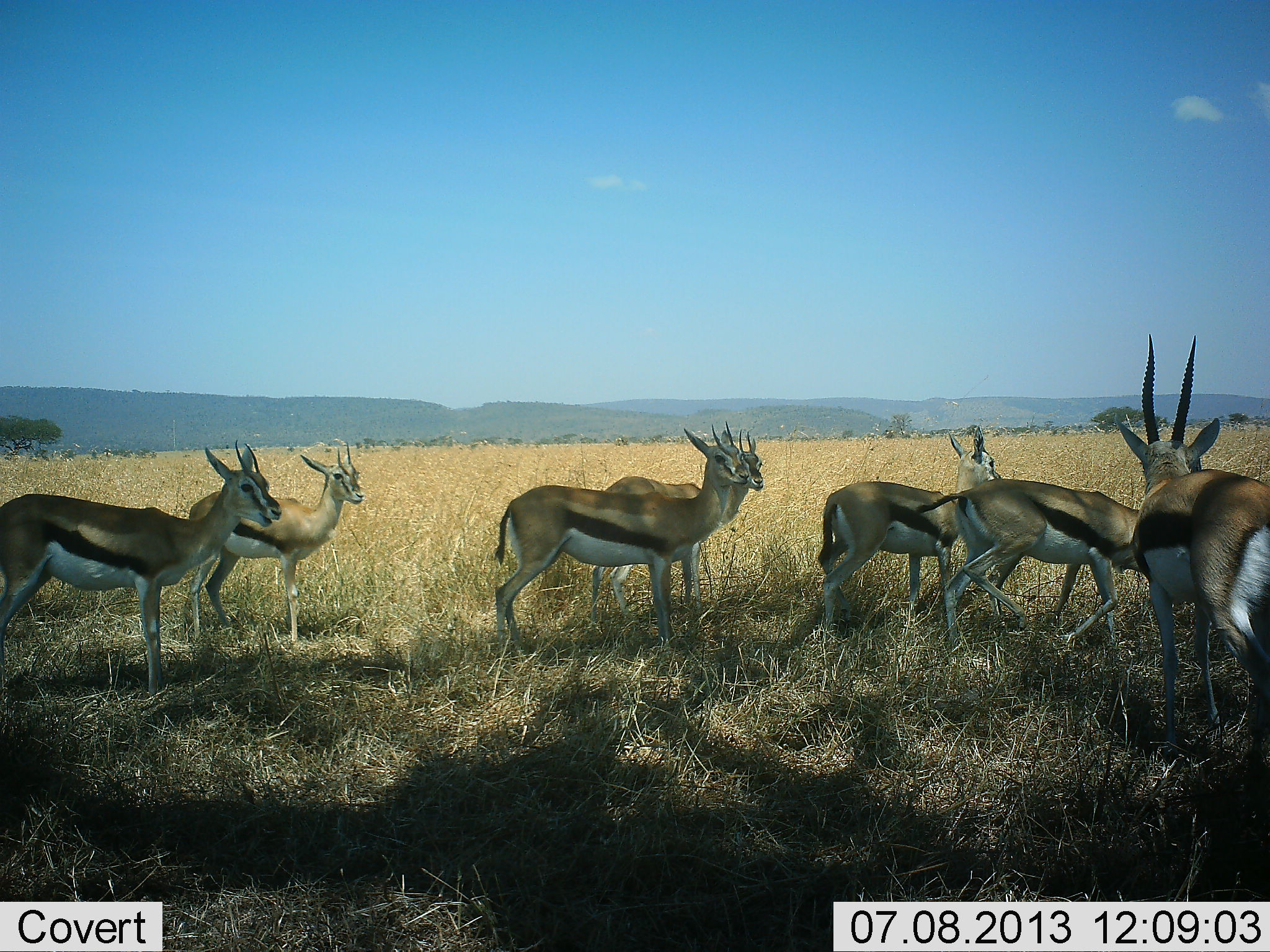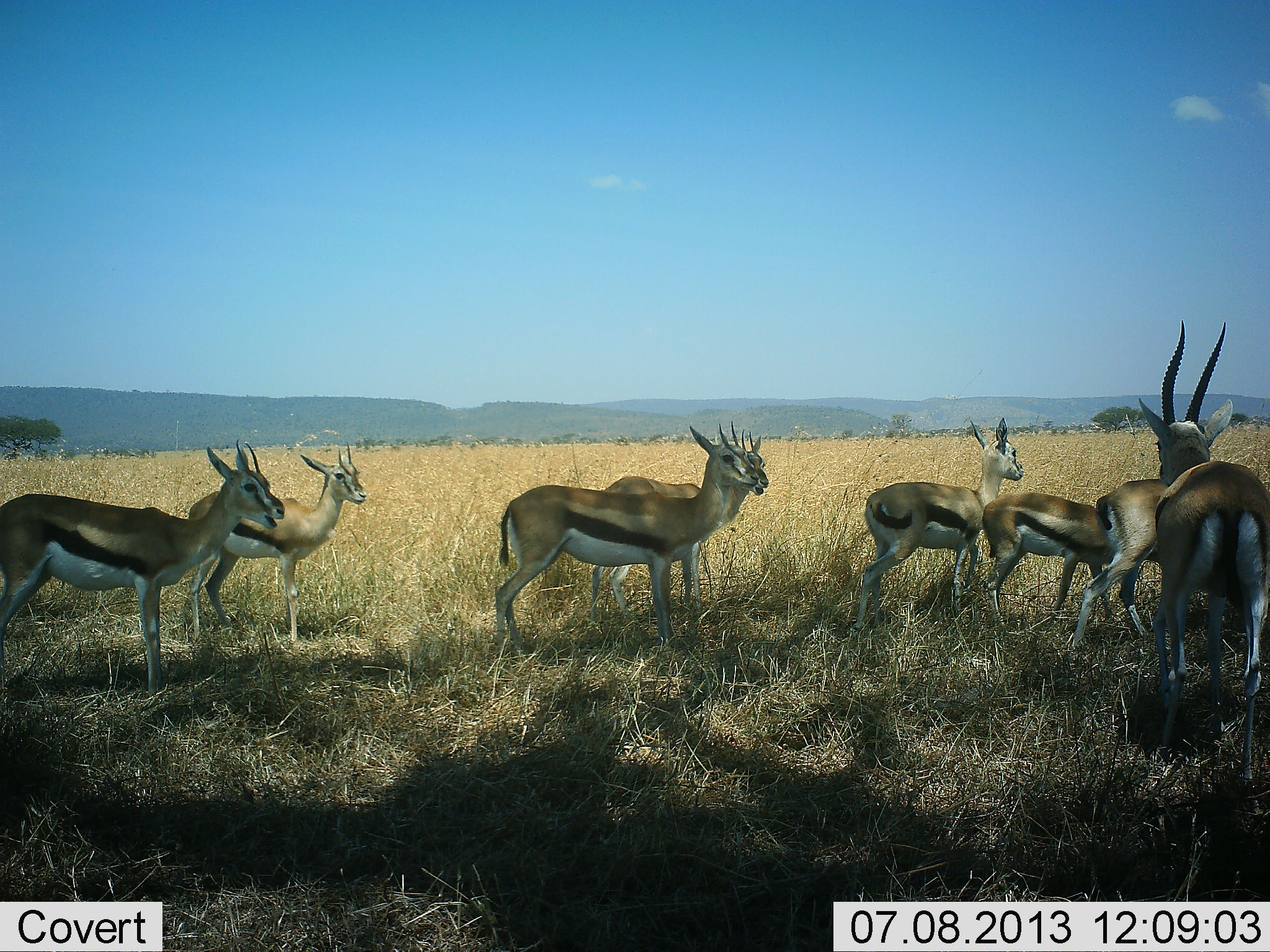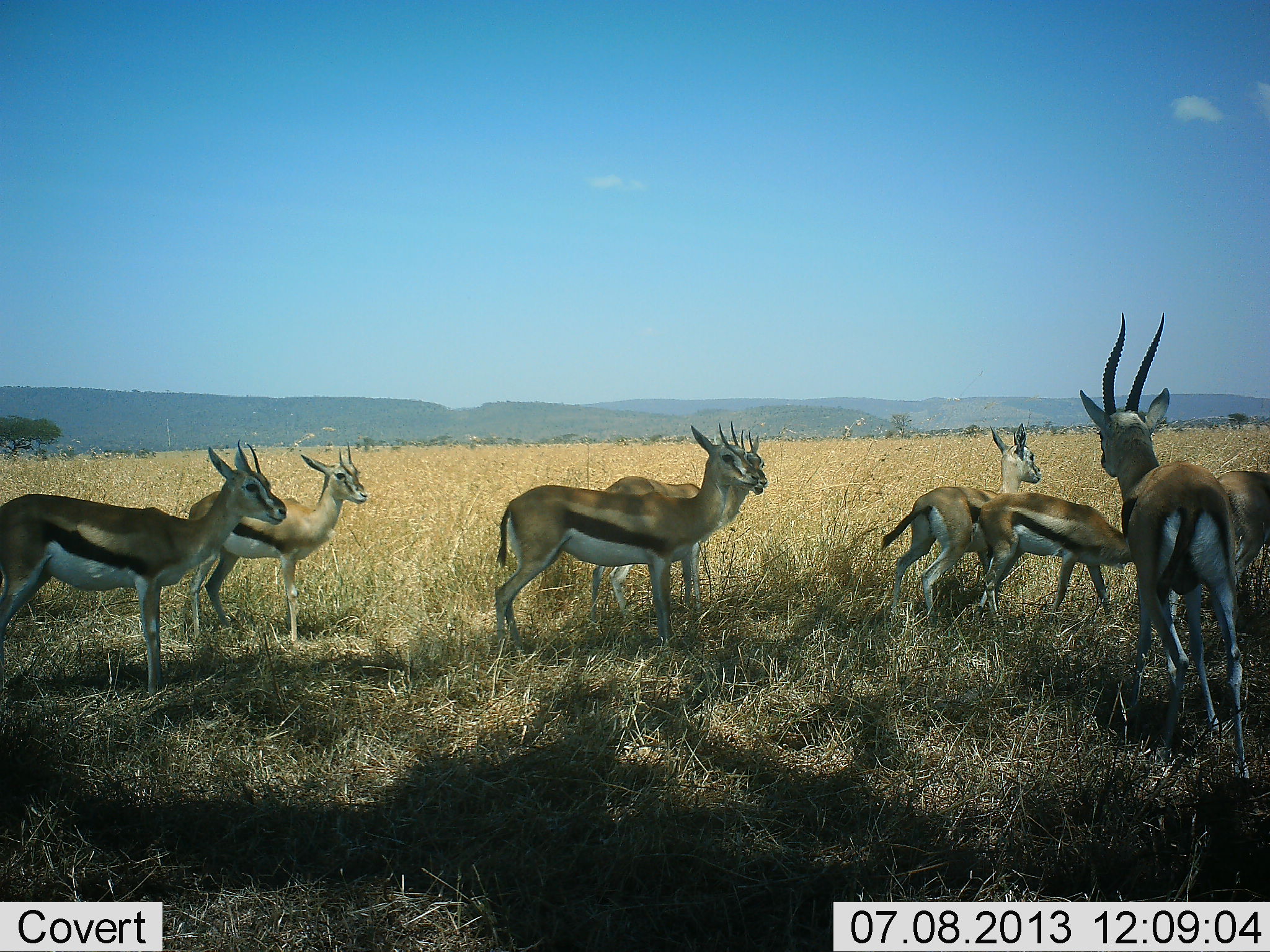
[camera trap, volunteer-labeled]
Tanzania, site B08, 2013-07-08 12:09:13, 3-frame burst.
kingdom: Animalia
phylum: Chordata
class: Mammalia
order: Artiodactyla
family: Bovidae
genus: Eudorcas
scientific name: Eudorcas thomsonii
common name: thomson's gazelle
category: gazellethomsons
Gazellethomsons (thomson's gazelle) (Eudorcas thomsonii), count 8. Behavior (volunteer vote fractions): standing 87%, resting 4%, moving 74%, interacting 4%. Young present (vote fraction): 9%. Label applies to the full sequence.